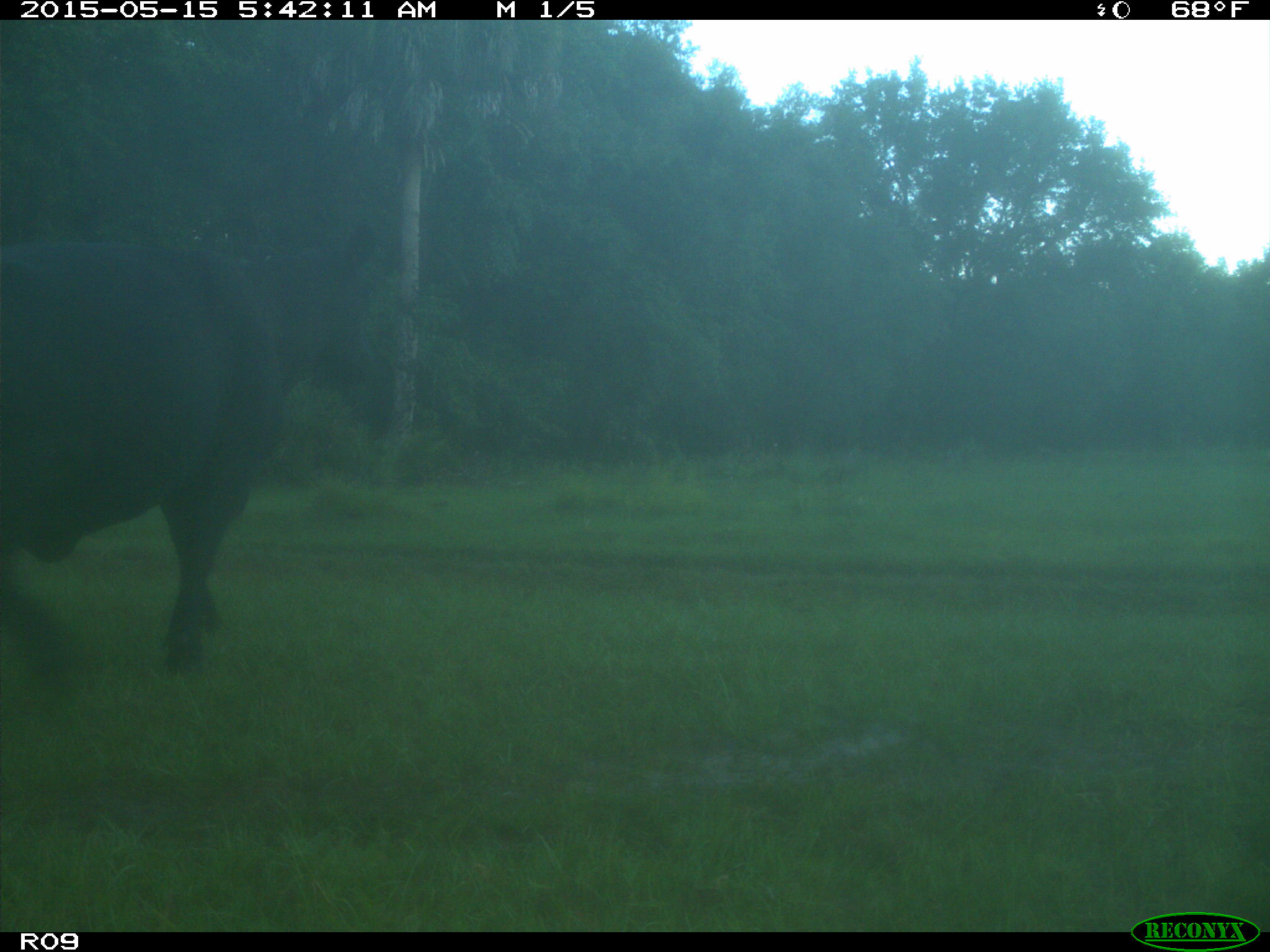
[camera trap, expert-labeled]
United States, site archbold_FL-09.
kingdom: Animalia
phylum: Chordata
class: Mammalia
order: Artiodactyla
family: Bovidae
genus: Bos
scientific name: Bos taurus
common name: domestic cow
Bos taurus (domestic cow).